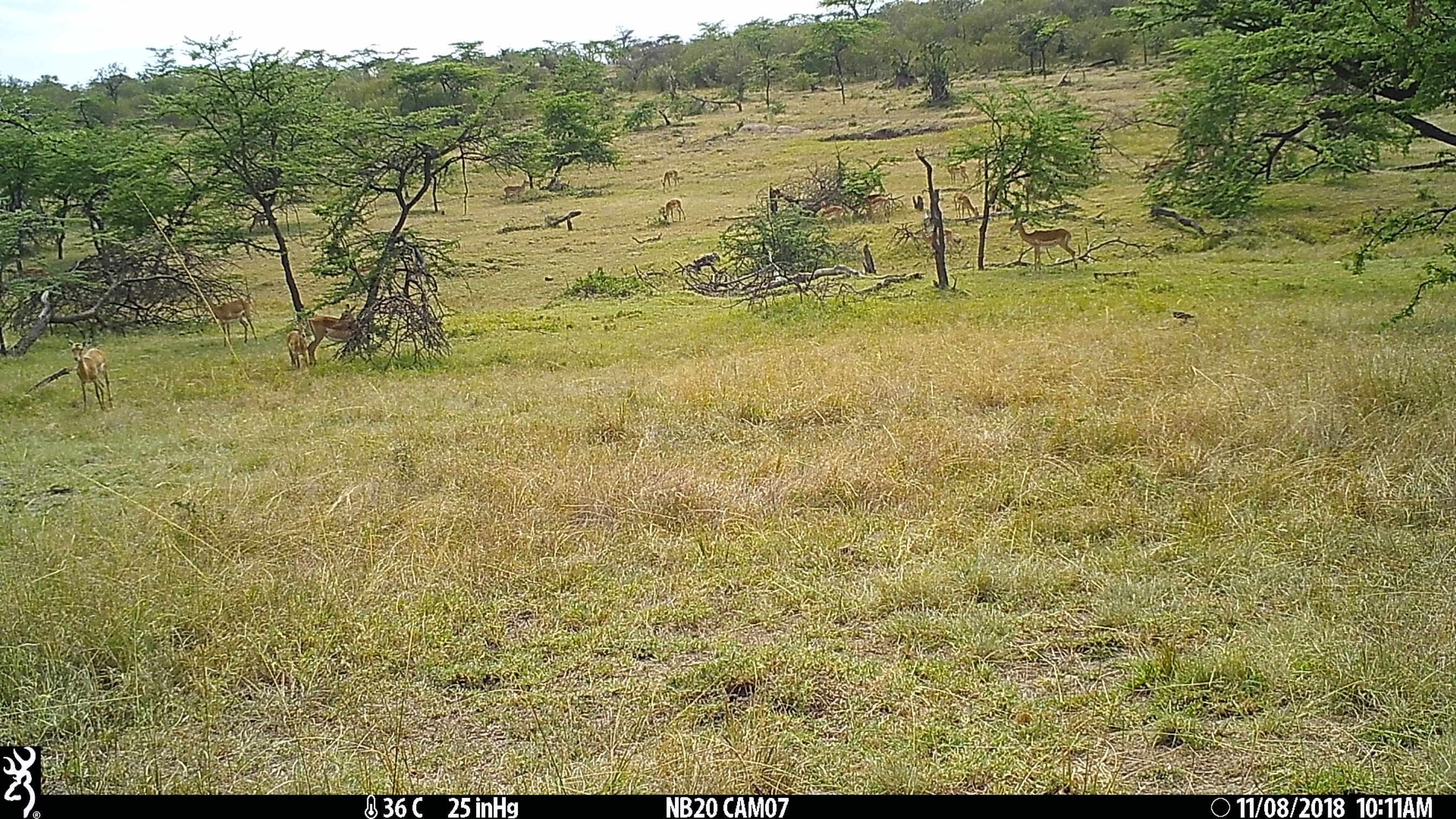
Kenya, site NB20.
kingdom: Animalia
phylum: Chordata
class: Mammalia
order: Artiodactyla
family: Bovidae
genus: Aepyceros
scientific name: Aepyceros melampus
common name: impala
Impala (Aepyceros melampus).